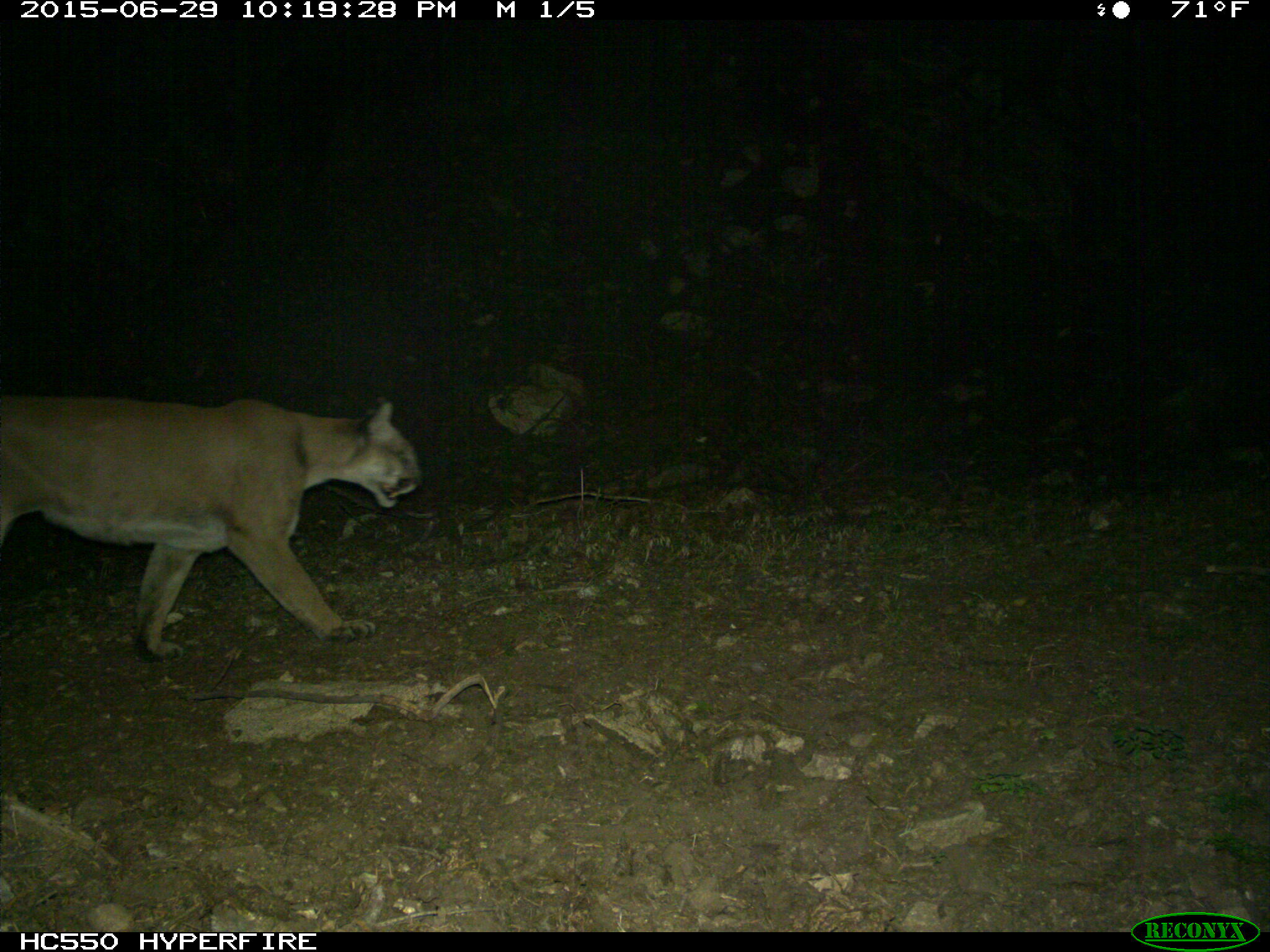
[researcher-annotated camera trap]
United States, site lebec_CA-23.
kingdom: Animalia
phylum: Chordata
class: Mammalia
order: Carnivora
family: Felidae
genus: Puma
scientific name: Puma concolor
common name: mountain lion